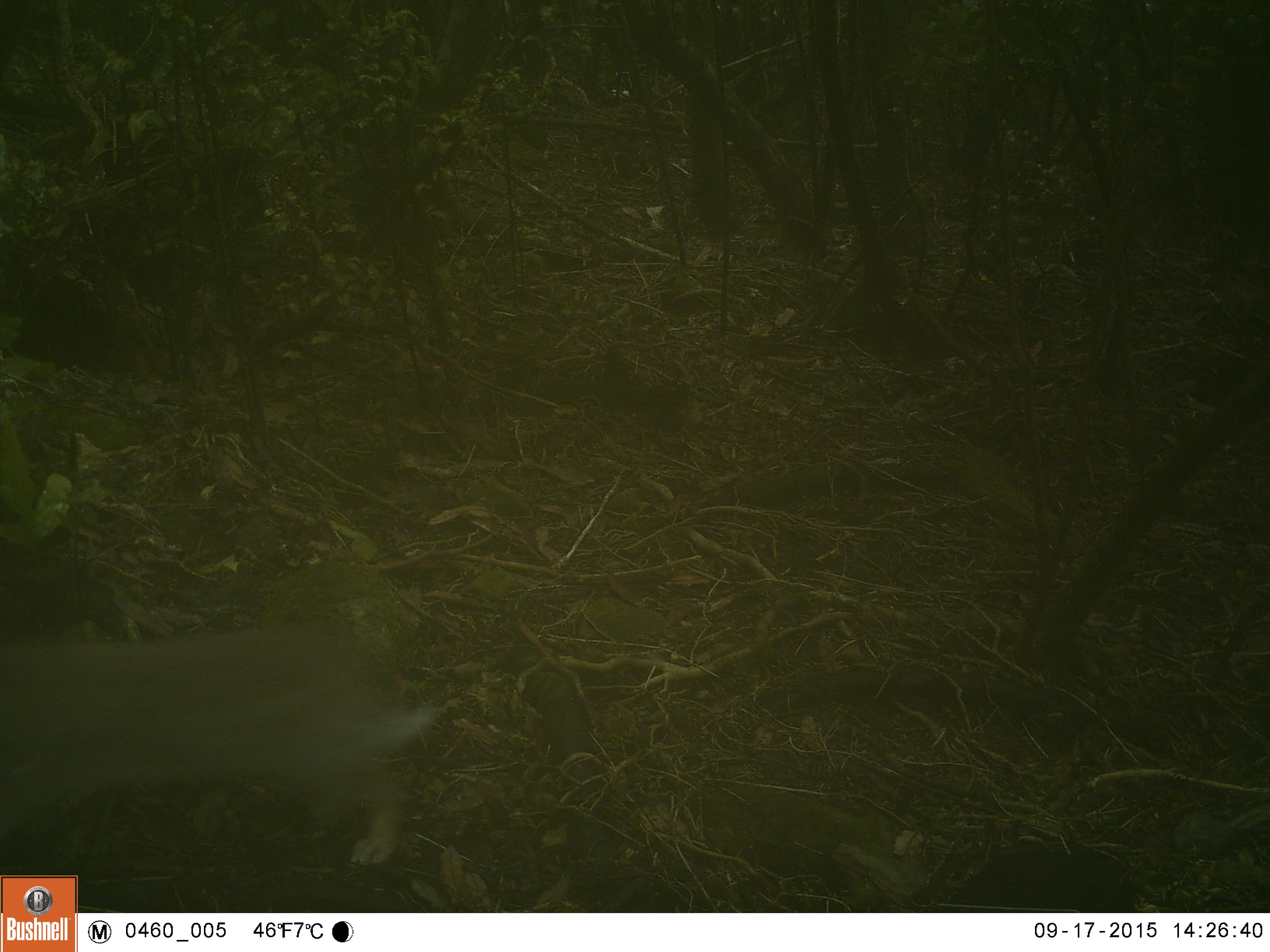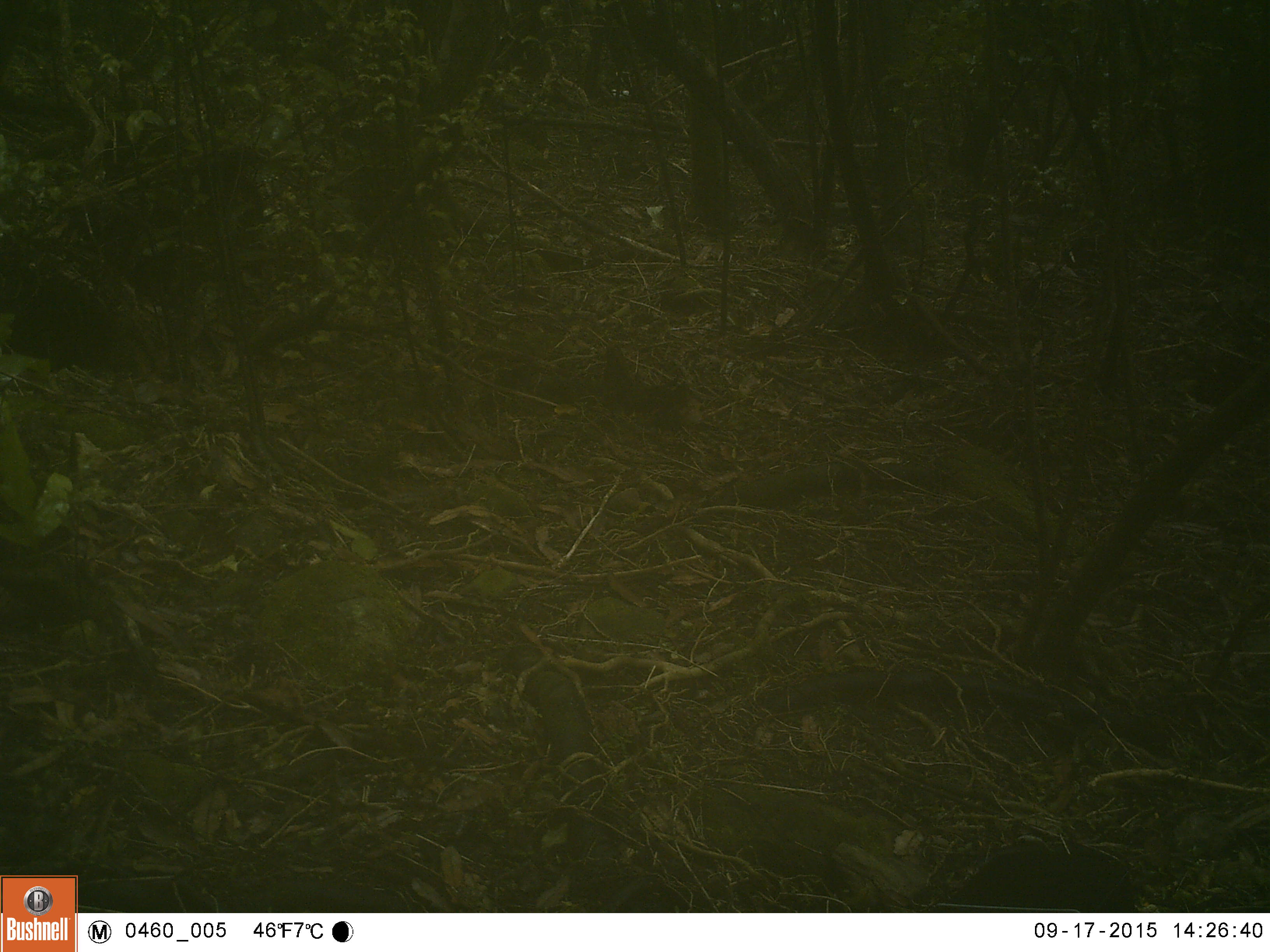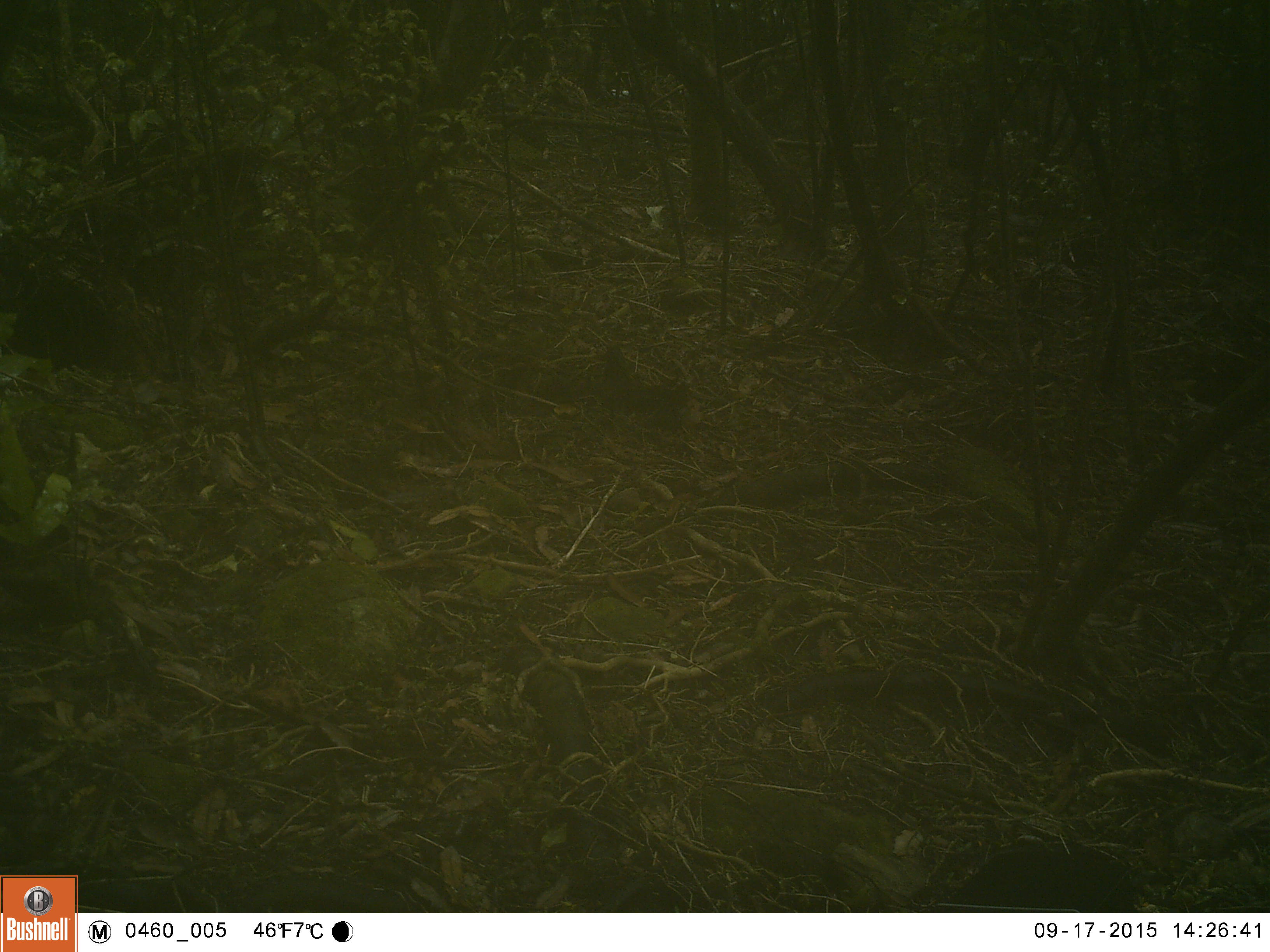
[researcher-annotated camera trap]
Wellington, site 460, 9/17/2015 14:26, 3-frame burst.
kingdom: Animalia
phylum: Chordata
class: Mammalia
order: Carnivora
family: Felidae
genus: Felis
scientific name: Felis catus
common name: cat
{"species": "cat (Felis catus)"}